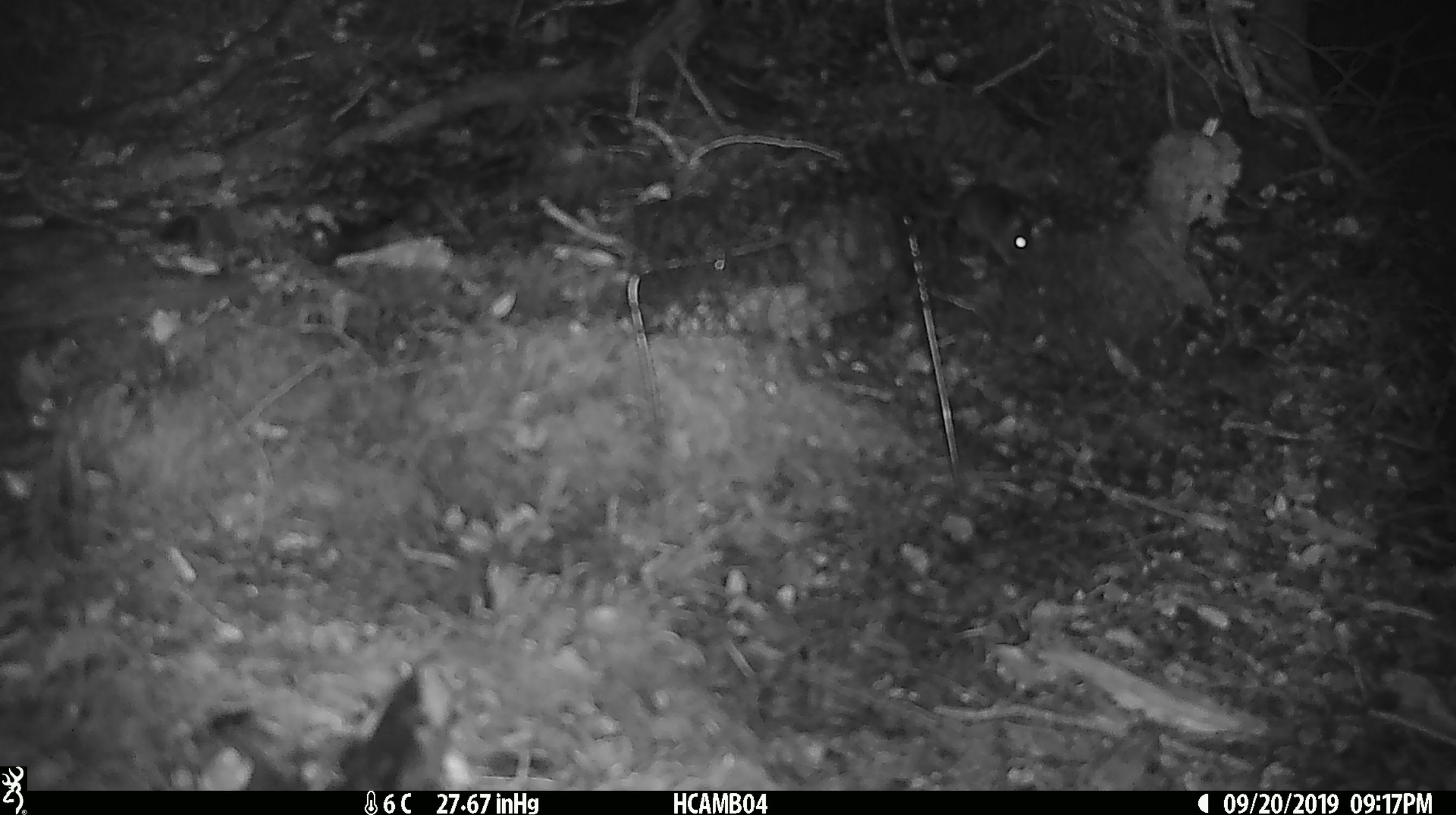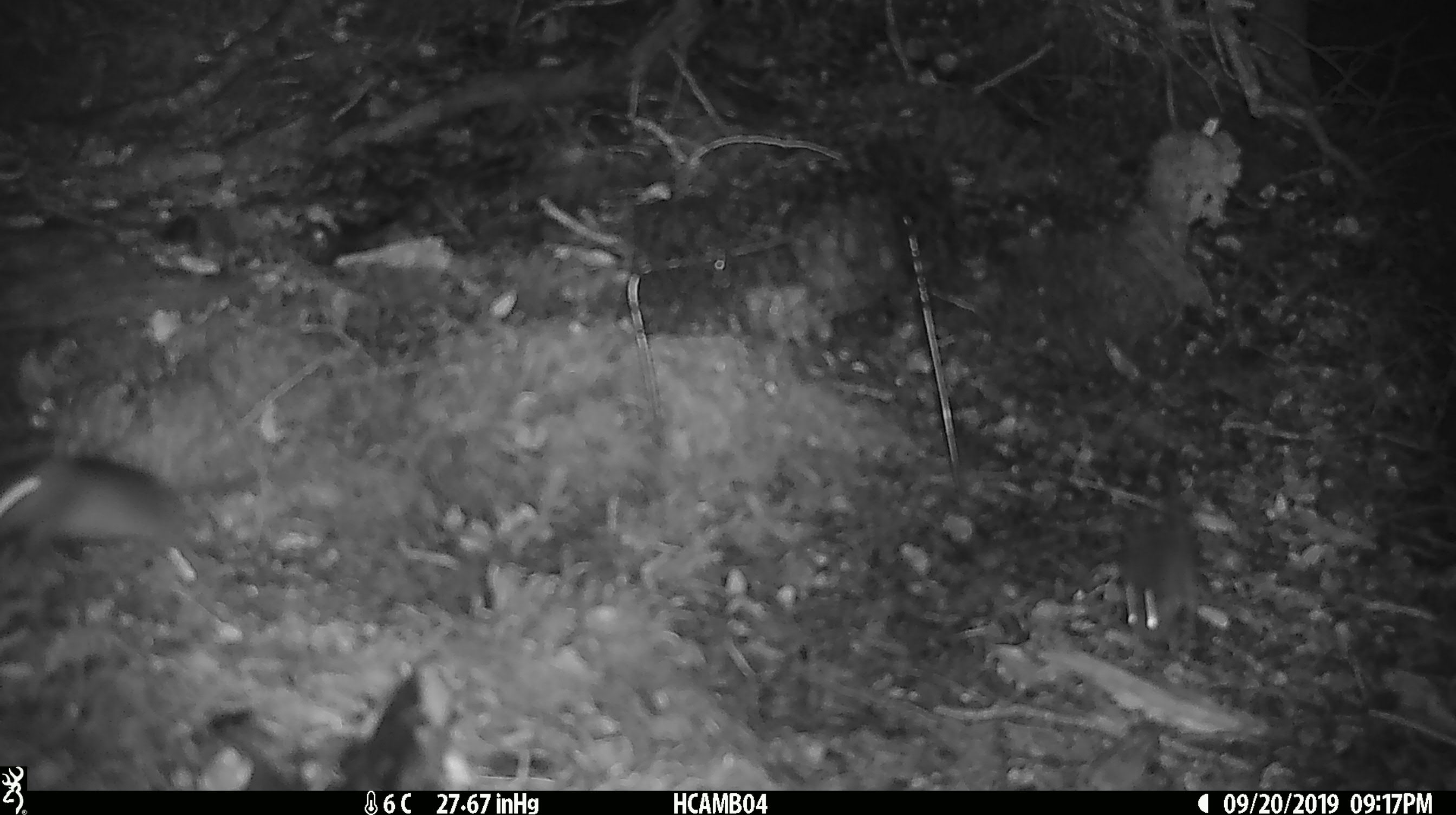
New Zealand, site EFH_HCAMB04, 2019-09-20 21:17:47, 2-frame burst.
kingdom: Animalia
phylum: Chordata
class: Mammalia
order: Rodentia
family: Muridae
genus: Mus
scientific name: Mus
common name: mouse